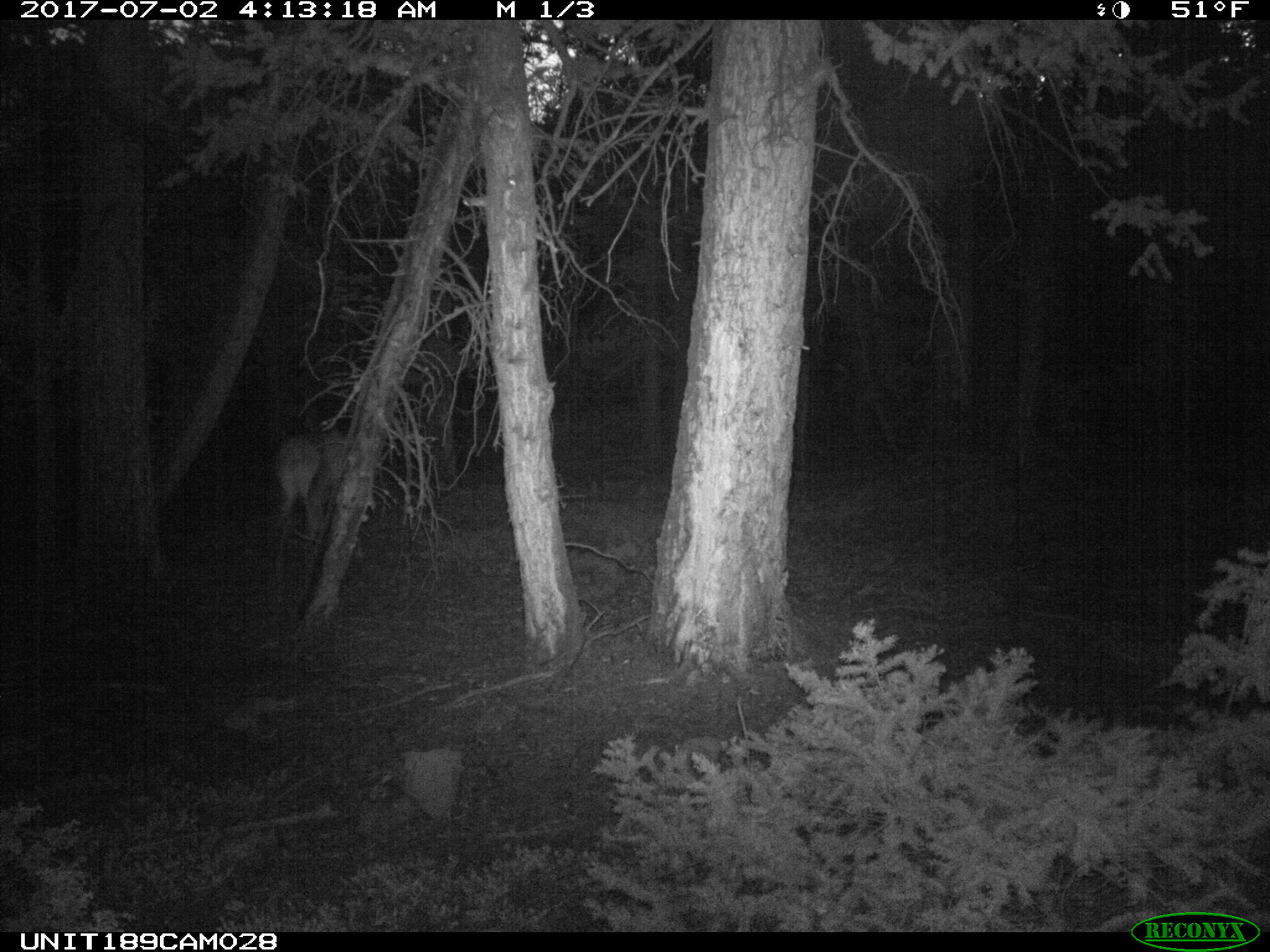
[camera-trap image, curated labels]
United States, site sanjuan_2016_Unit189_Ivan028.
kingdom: Animalia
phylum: Chordata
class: Mammalia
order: Artiodactyla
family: Cervidae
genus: Cervus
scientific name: Cervus elaphus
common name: red deer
Cervus elaphus (red deer).